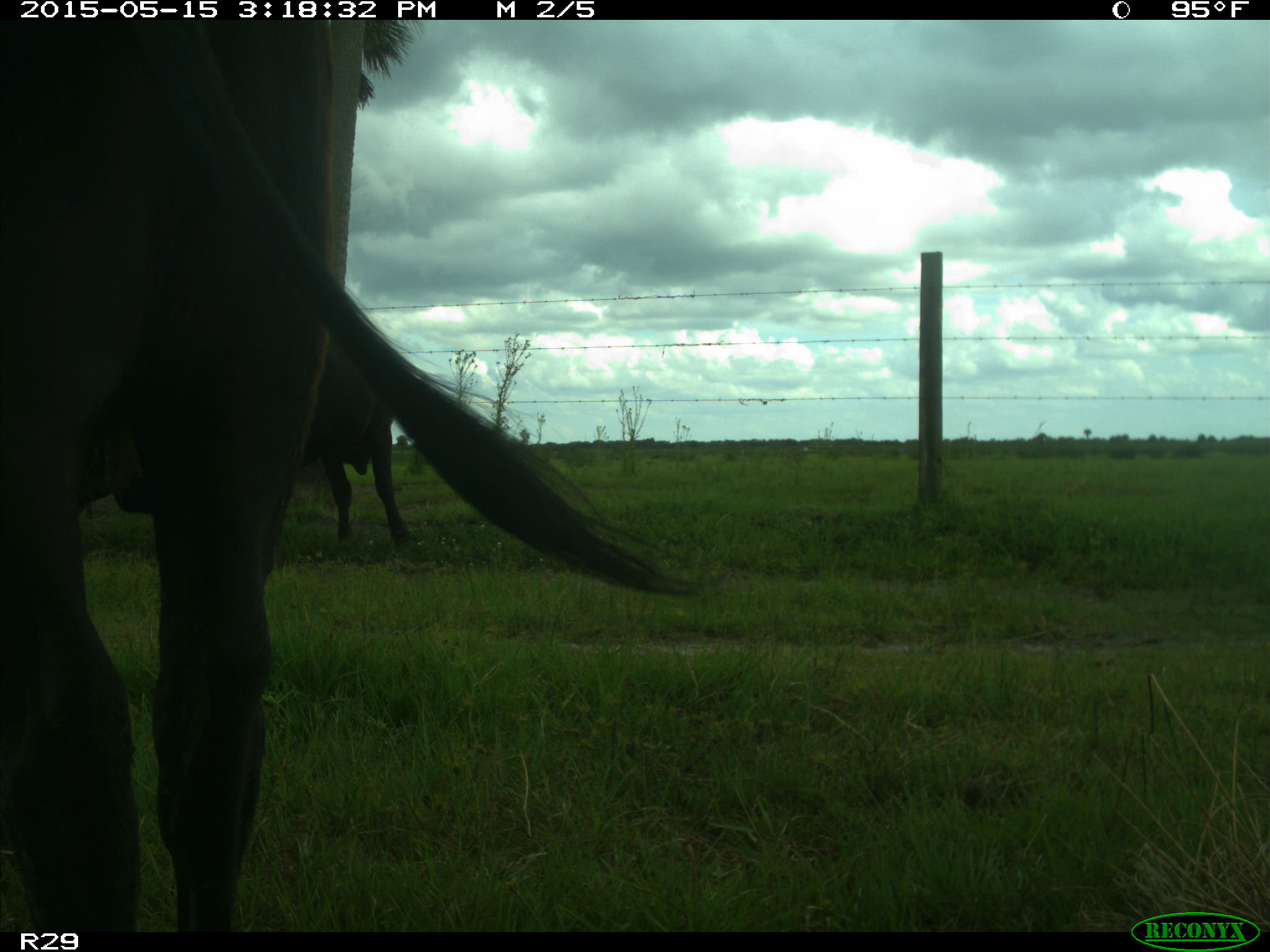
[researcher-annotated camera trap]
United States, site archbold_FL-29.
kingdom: Animalia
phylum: Chordata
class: Mammalia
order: Artiodactyla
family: Bovidae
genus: Bos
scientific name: Bos taurus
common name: domestic cow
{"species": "Bos taurus (domestic cow)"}